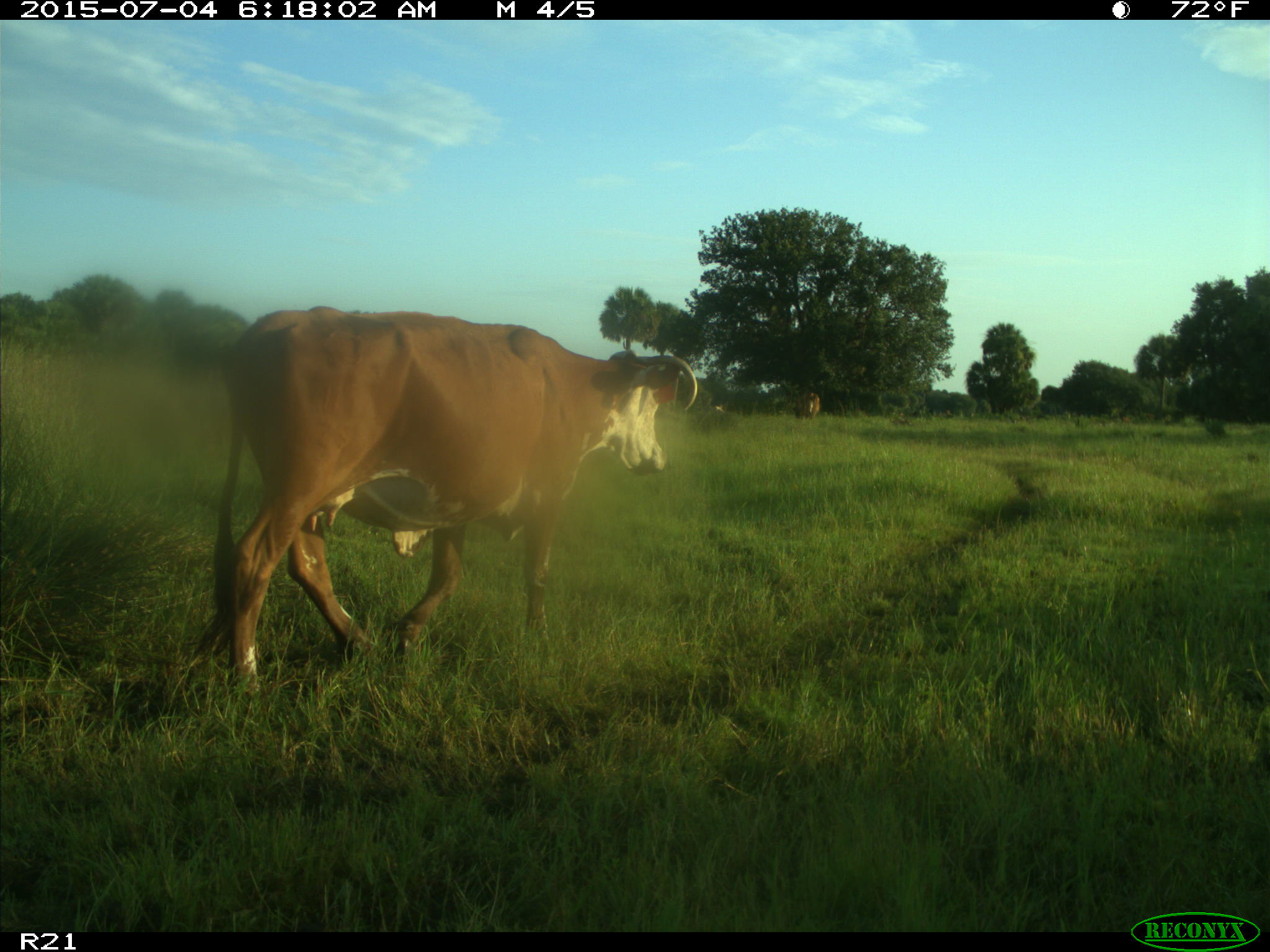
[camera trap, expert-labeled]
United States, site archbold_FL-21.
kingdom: Animalia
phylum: Chordata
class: Mammalia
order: Artiodactyla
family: Bovidae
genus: Bos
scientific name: Bos taurus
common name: domestic cow